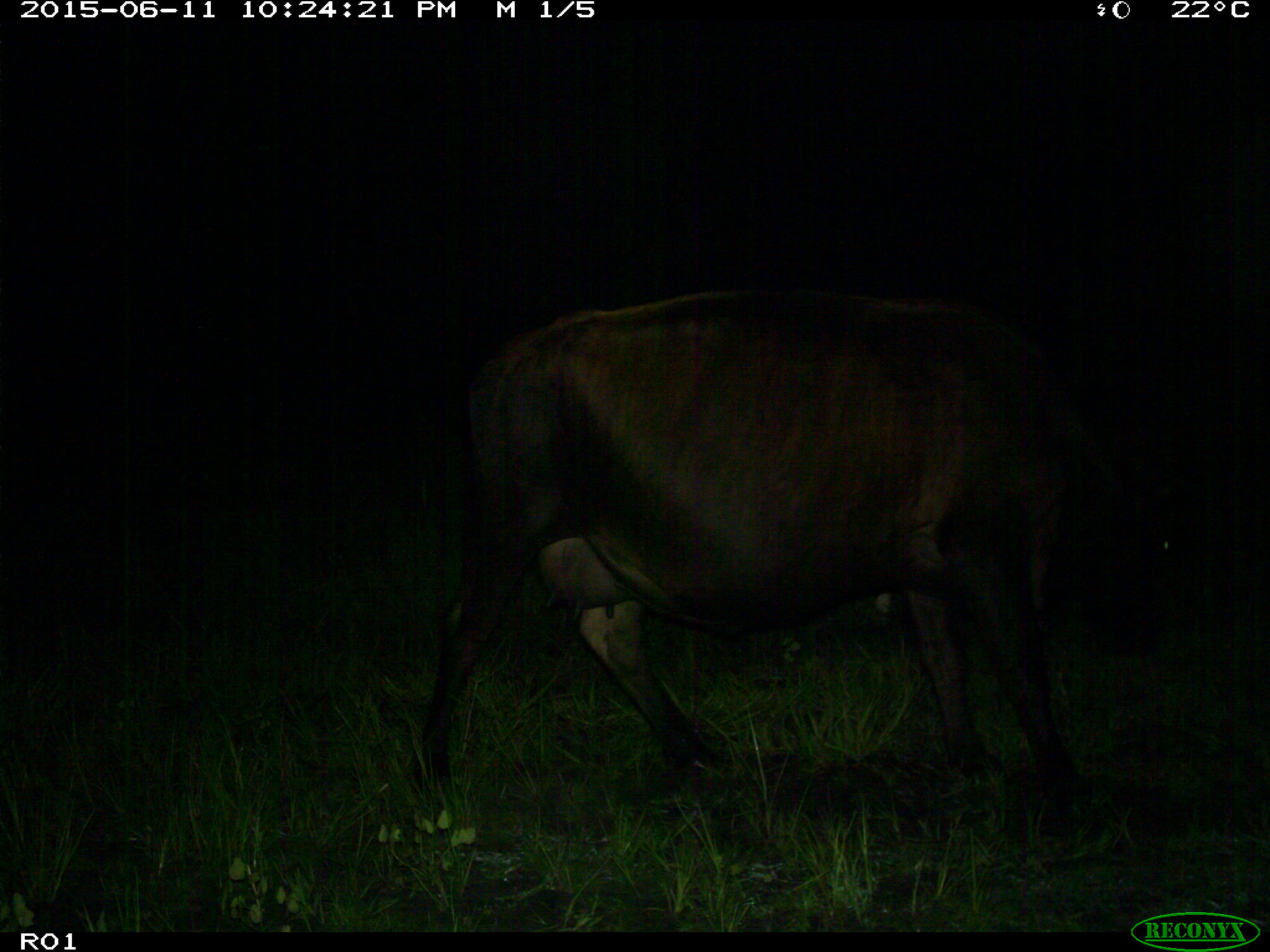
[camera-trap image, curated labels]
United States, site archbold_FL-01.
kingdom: Animalia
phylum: Chordata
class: Mammalia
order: Artiodactyla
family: Bovidae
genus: Bos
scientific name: Bos taurus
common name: domestic cow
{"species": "Bos taurus (domestic cow)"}